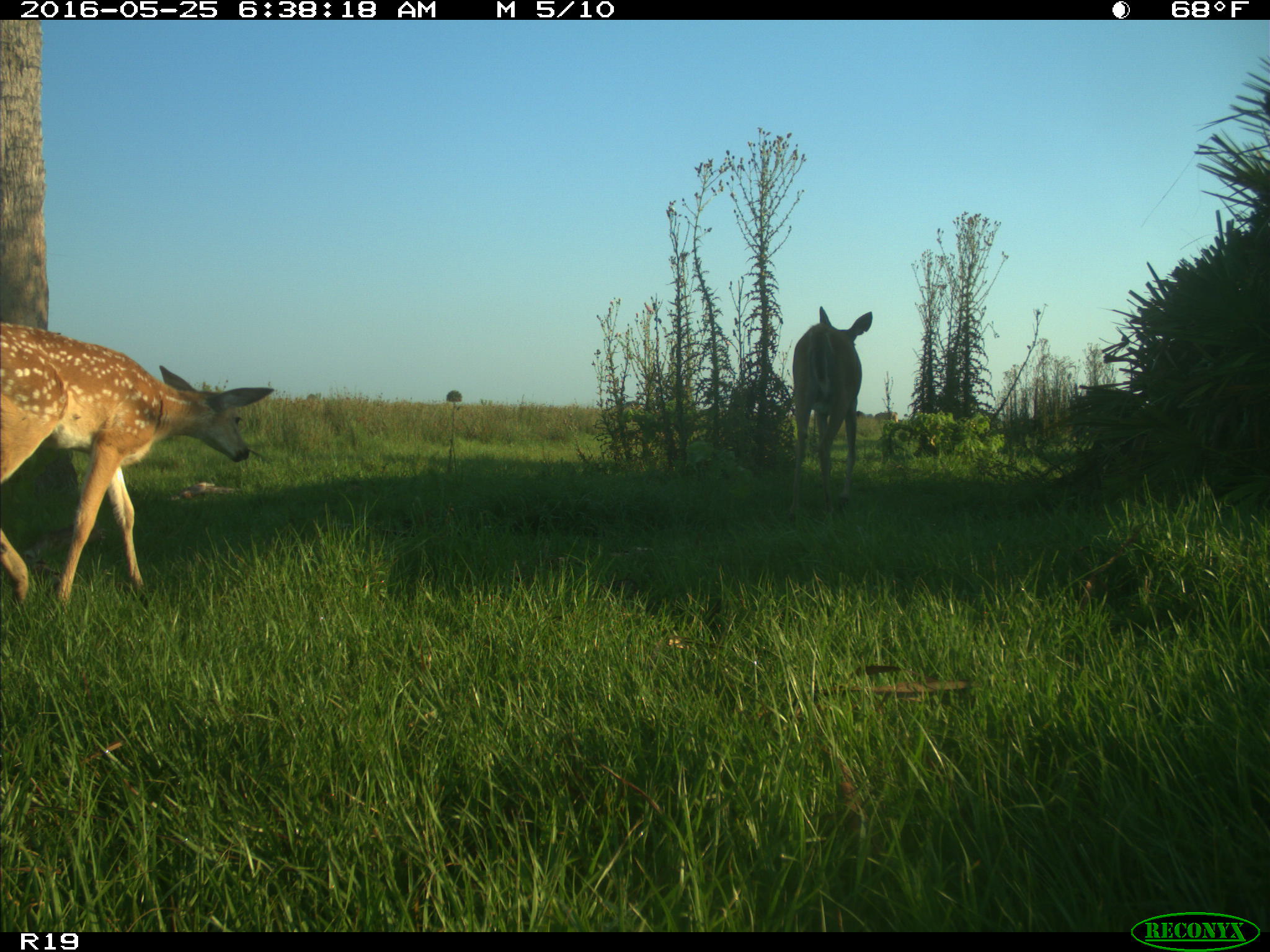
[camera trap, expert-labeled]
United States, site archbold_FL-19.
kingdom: Animalia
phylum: Chordata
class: Mammalia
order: Artiodactyla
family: Cervidae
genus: Odocoileus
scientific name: Odocoileus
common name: deer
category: unidentified deer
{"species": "unidentified deer (deer) (Odocoileus)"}